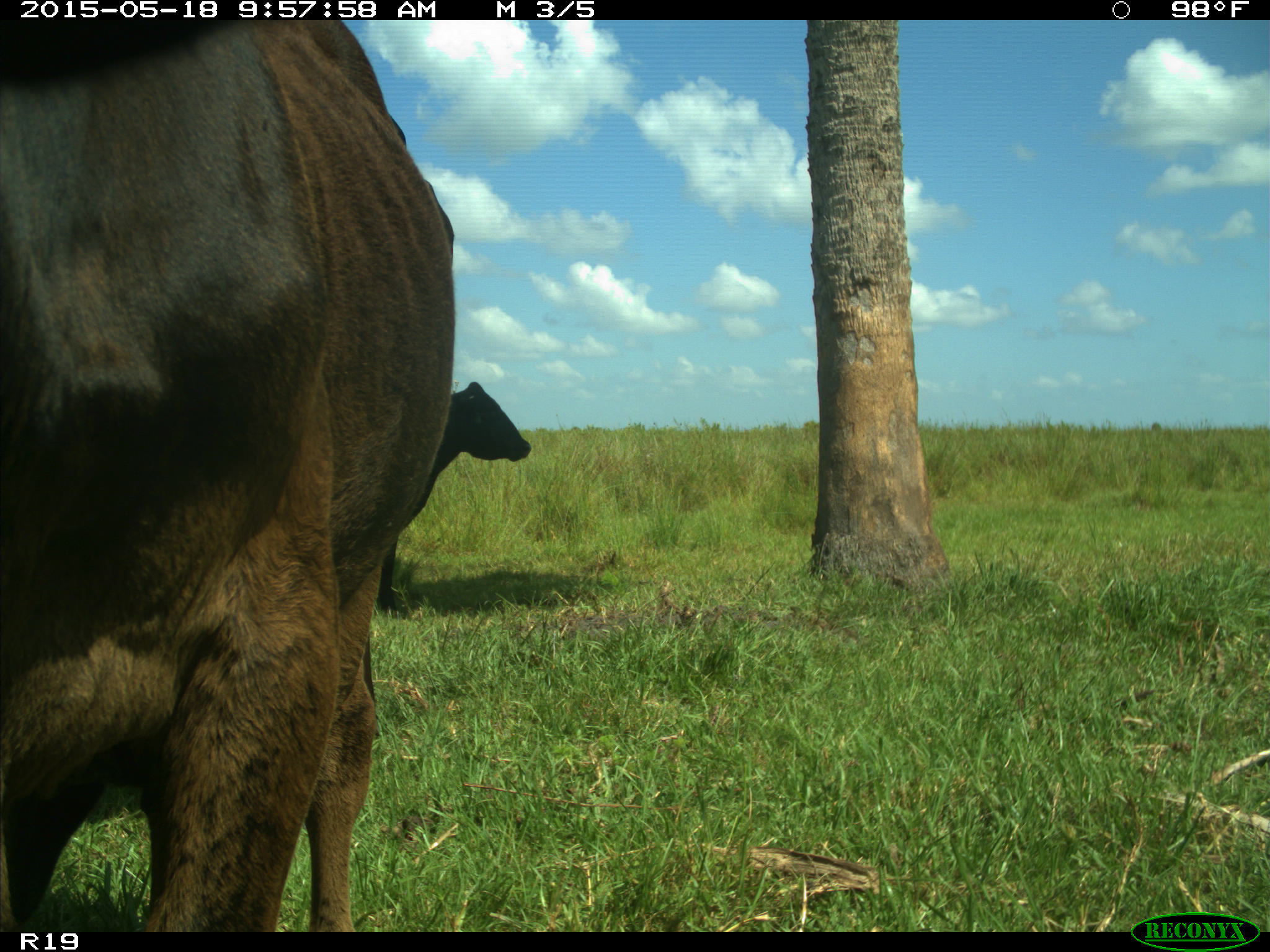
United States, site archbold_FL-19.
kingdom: Animalia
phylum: Chordata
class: Mammalia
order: Artiodactyla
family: Bovidae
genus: Bos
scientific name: Bos taurus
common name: domestic cow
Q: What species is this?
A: Bos taurus (domestic cow).